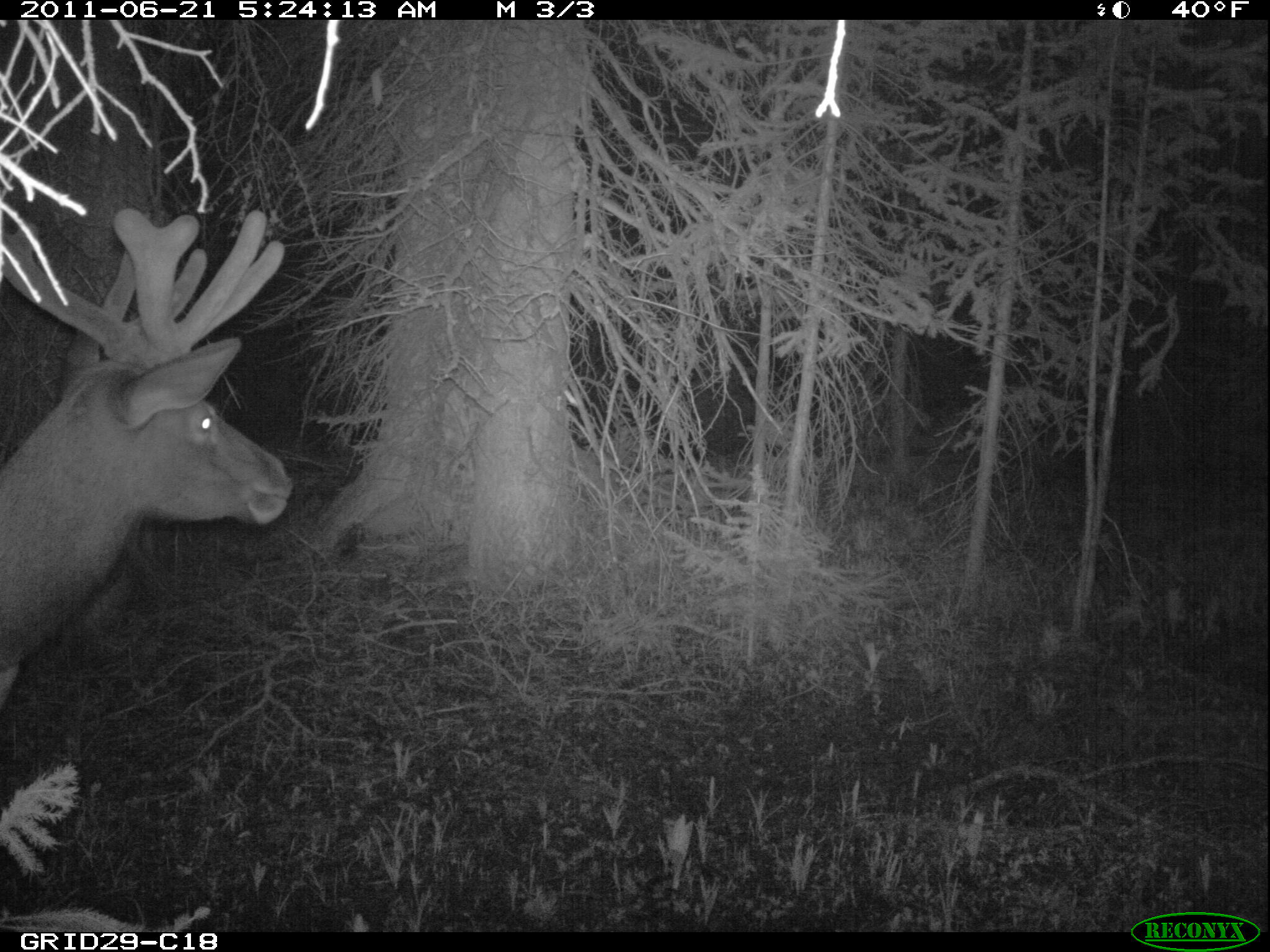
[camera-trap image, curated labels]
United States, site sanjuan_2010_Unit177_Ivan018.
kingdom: Animalia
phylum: Chordata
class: Mammalia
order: Artiodactyla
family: Cervidae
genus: Cervus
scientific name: Cervus elaphus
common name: red deer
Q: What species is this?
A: Cervus elaphus (red deer).